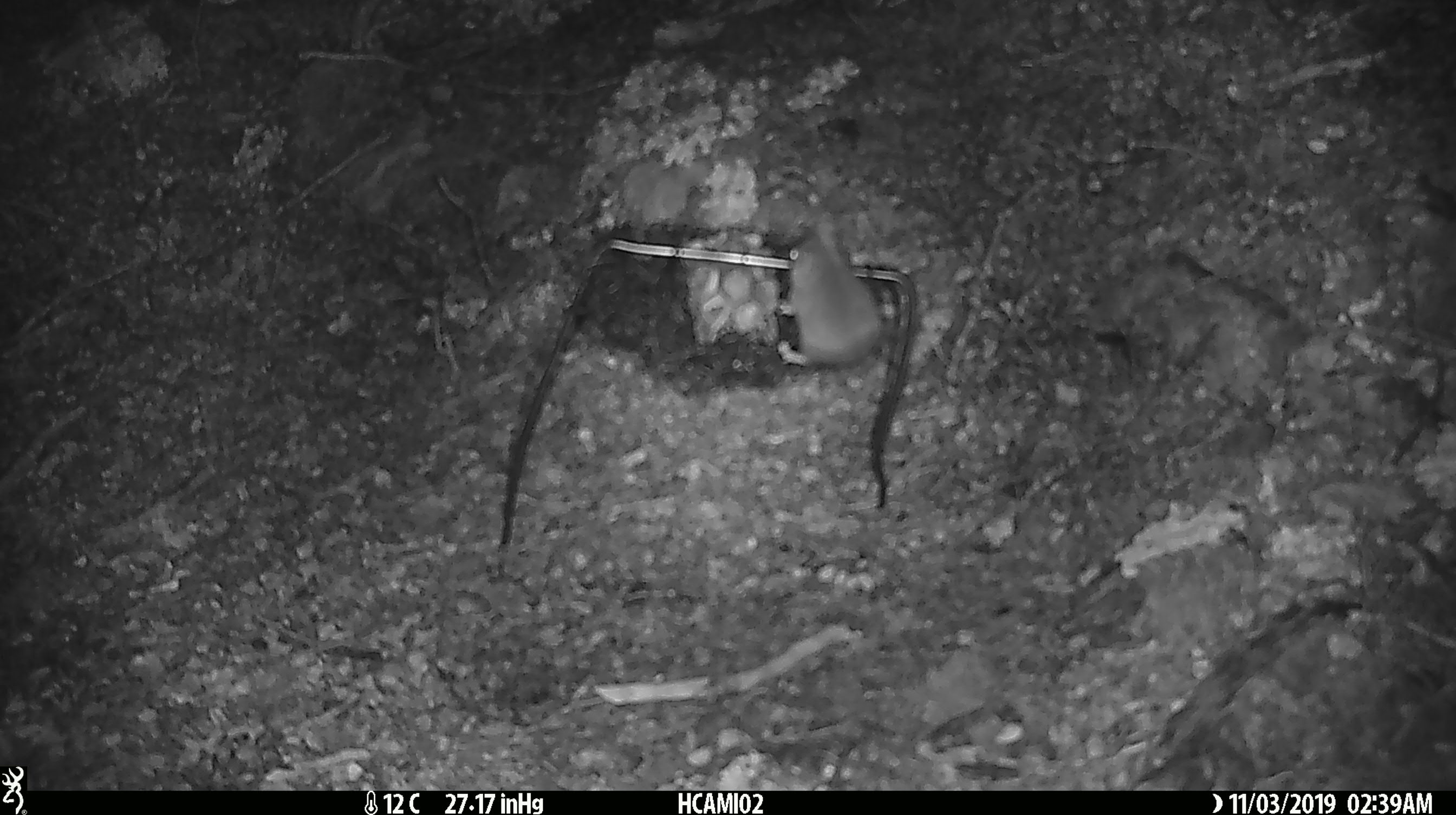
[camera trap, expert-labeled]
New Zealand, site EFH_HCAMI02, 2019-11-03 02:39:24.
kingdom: Animalia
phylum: Chordata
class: Mammalia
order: Rodentia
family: Muridae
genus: Mus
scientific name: Mus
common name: mouse